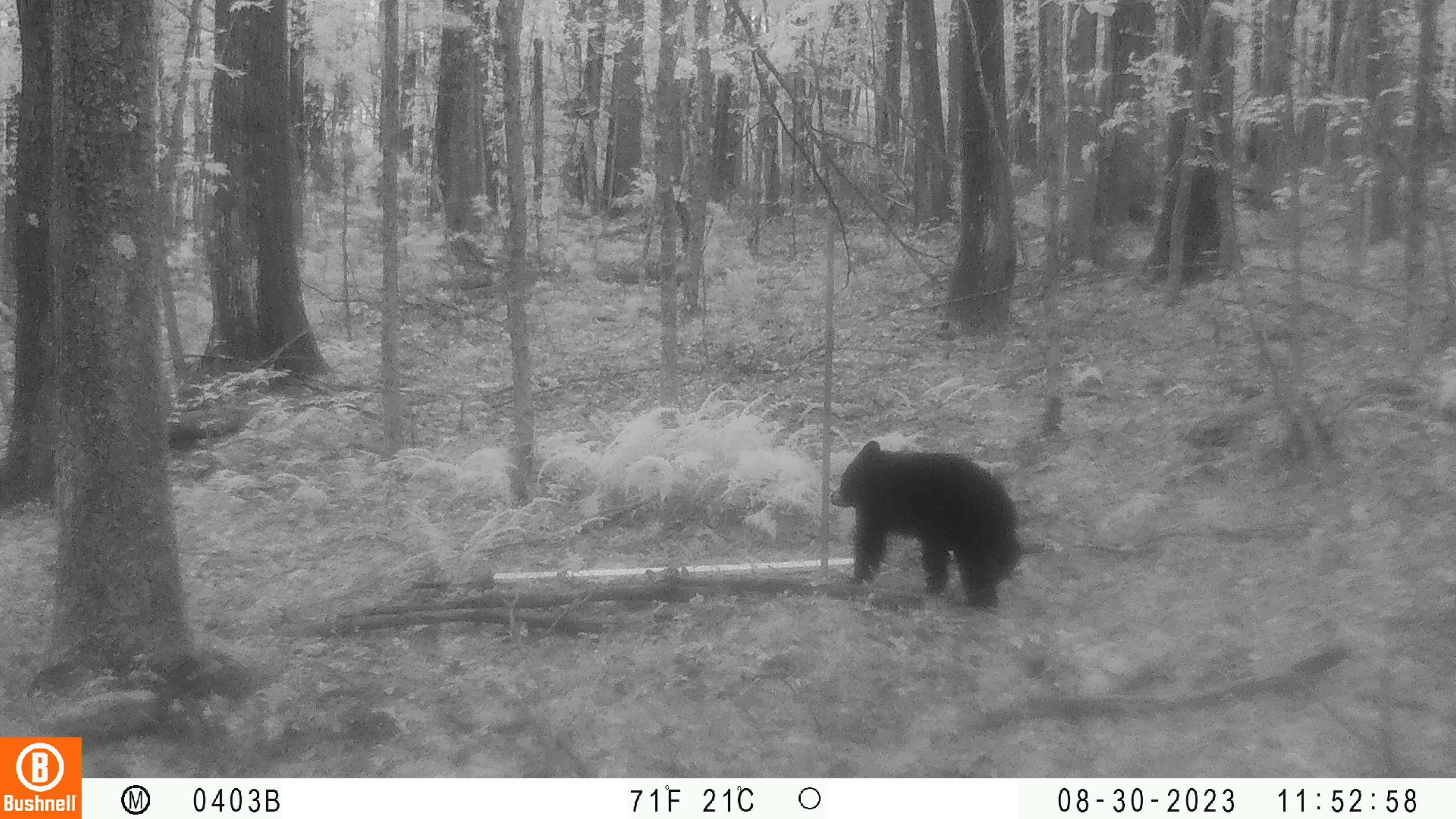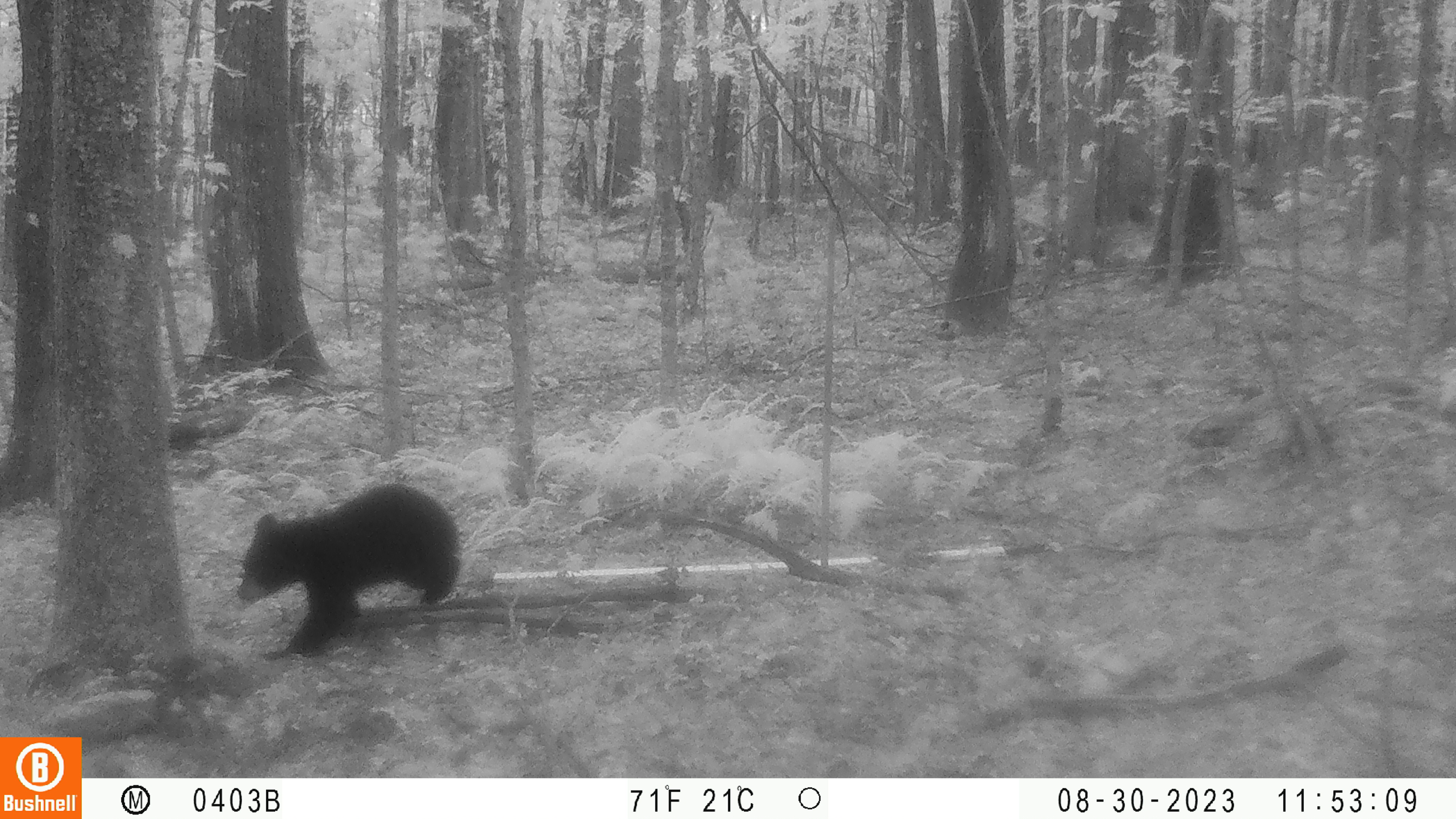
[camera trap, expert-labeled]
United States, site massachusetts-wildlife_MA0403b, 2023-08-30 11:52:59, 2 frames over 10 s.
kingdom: Animalia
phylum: Chordata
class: Mammalia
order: Carnivora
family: Ursidae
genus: Ursus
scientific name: Ursus americanus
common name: black bear